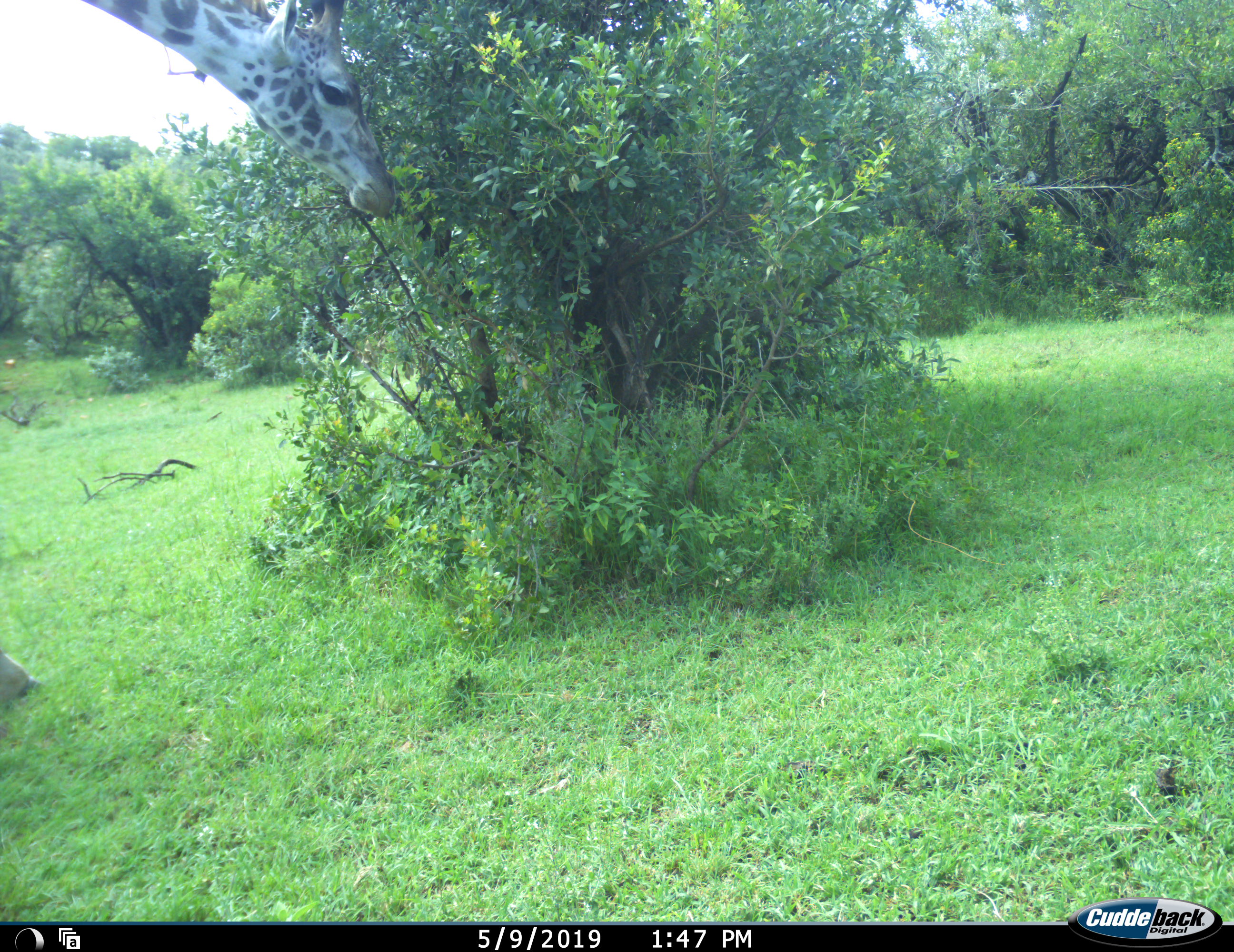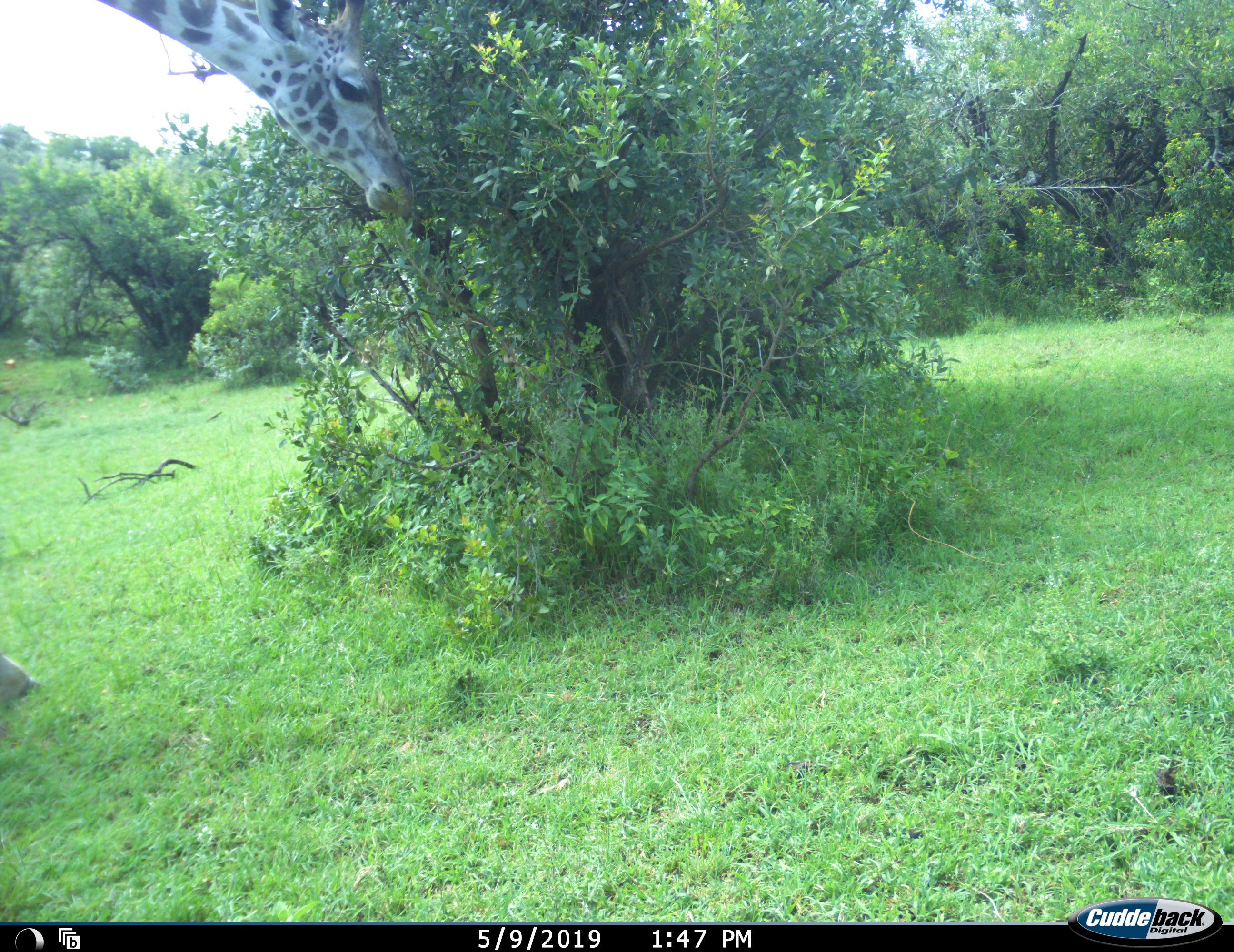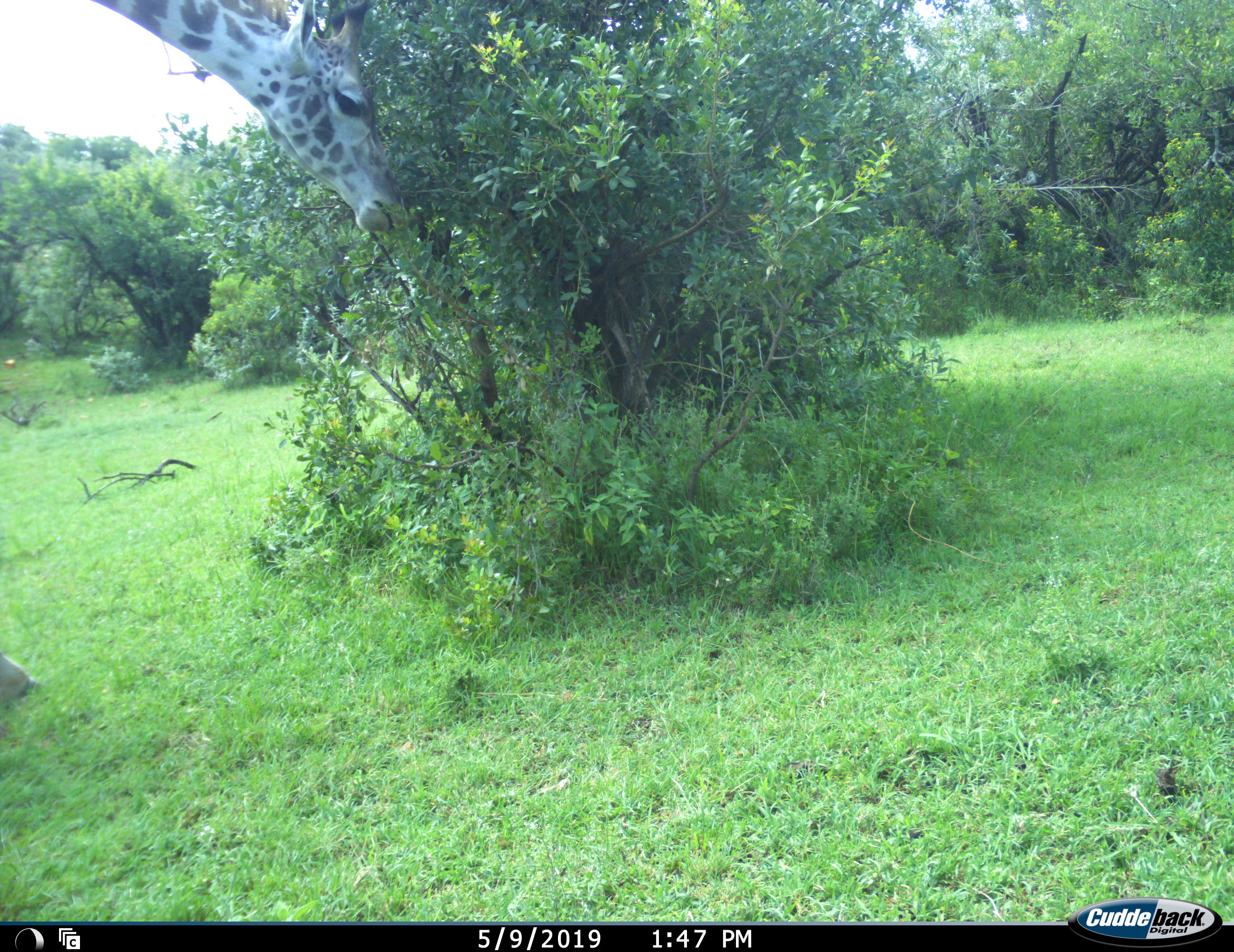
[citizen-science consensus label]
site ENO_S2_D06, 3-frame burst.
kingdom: Animalia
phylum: Chordata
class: Mammalia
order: Artiodactyla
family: Giraffidae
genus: Giraffa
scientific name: Giraffa camelopardalis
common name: giraffe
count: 1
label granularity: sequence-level